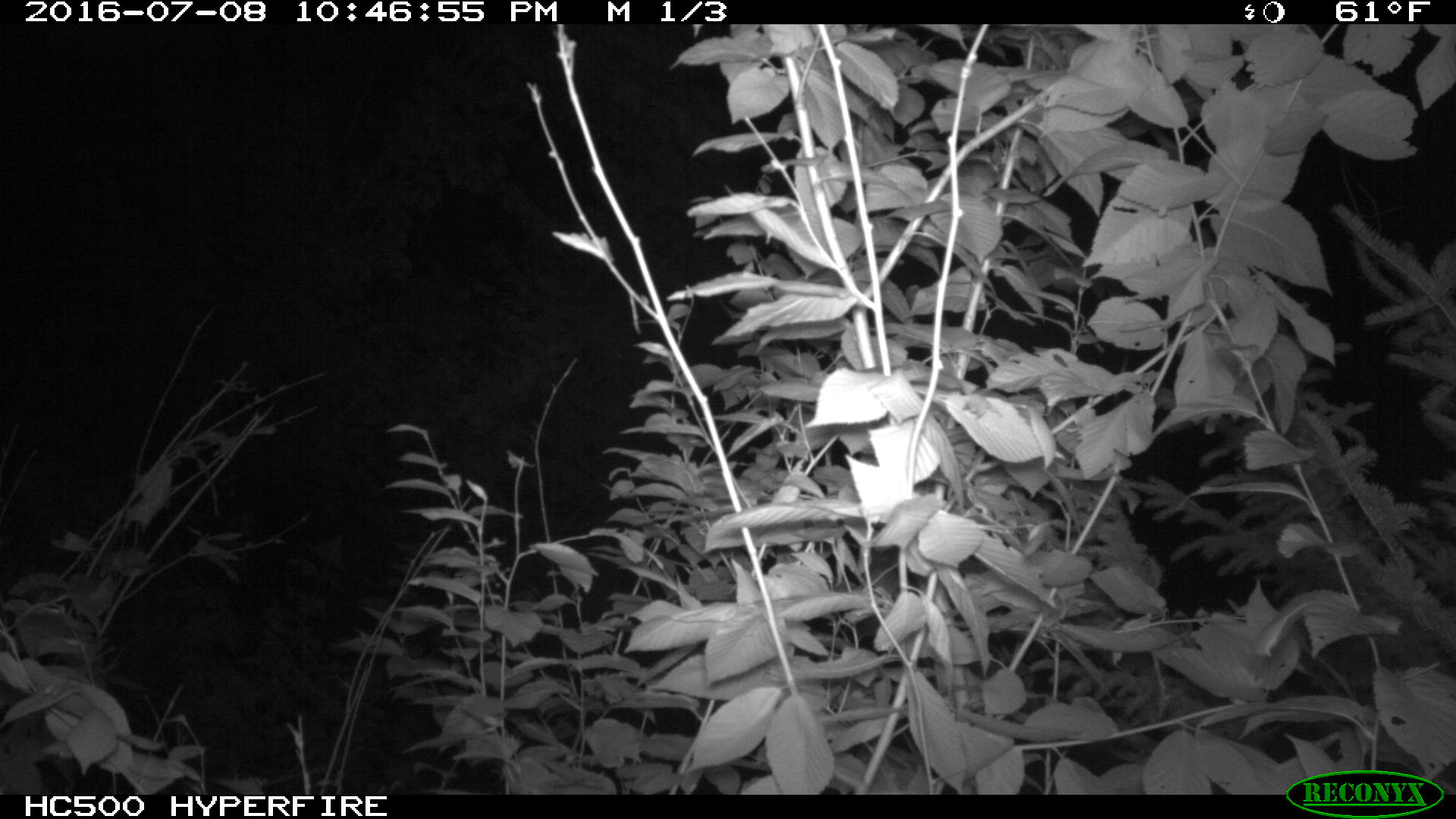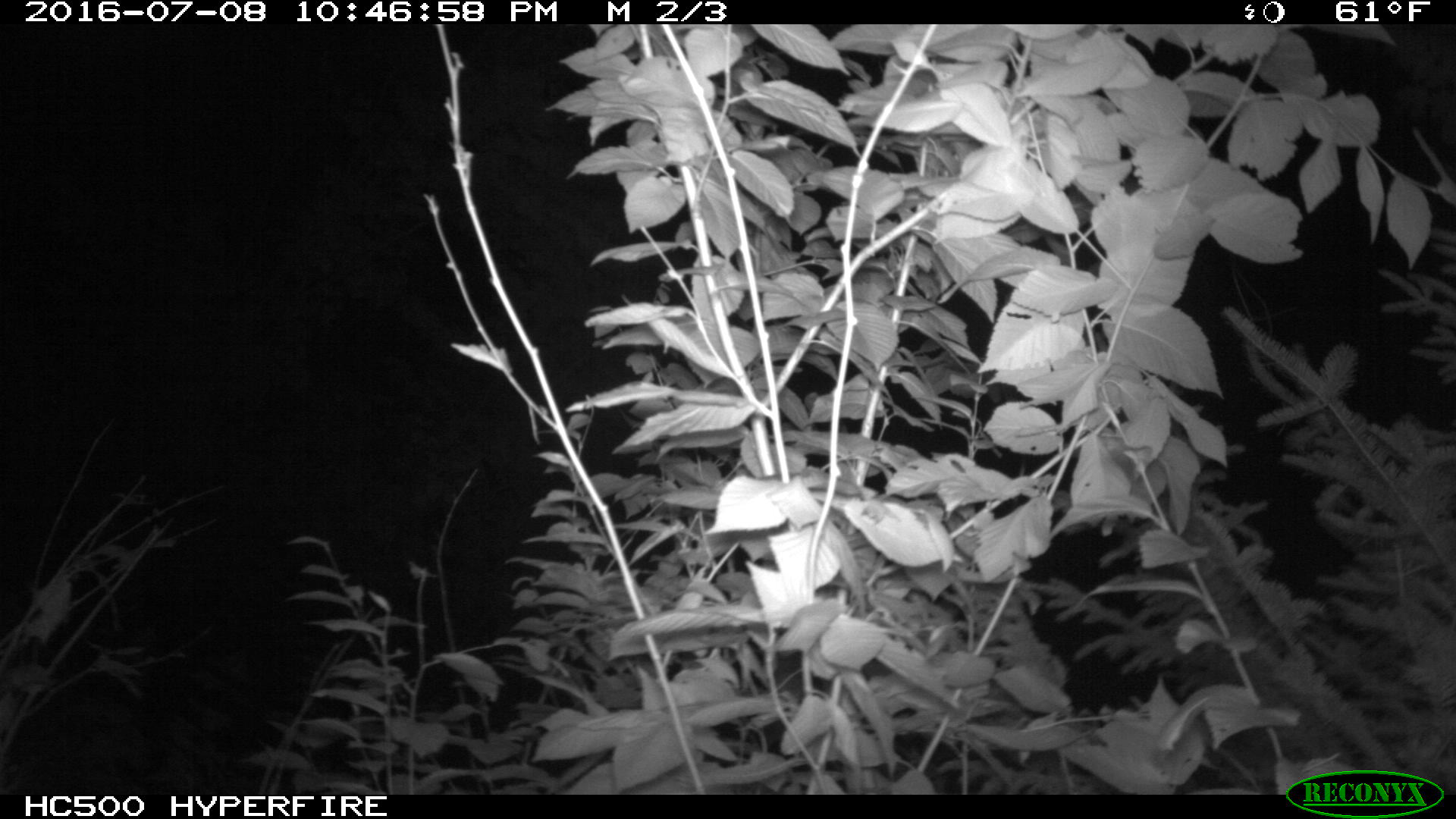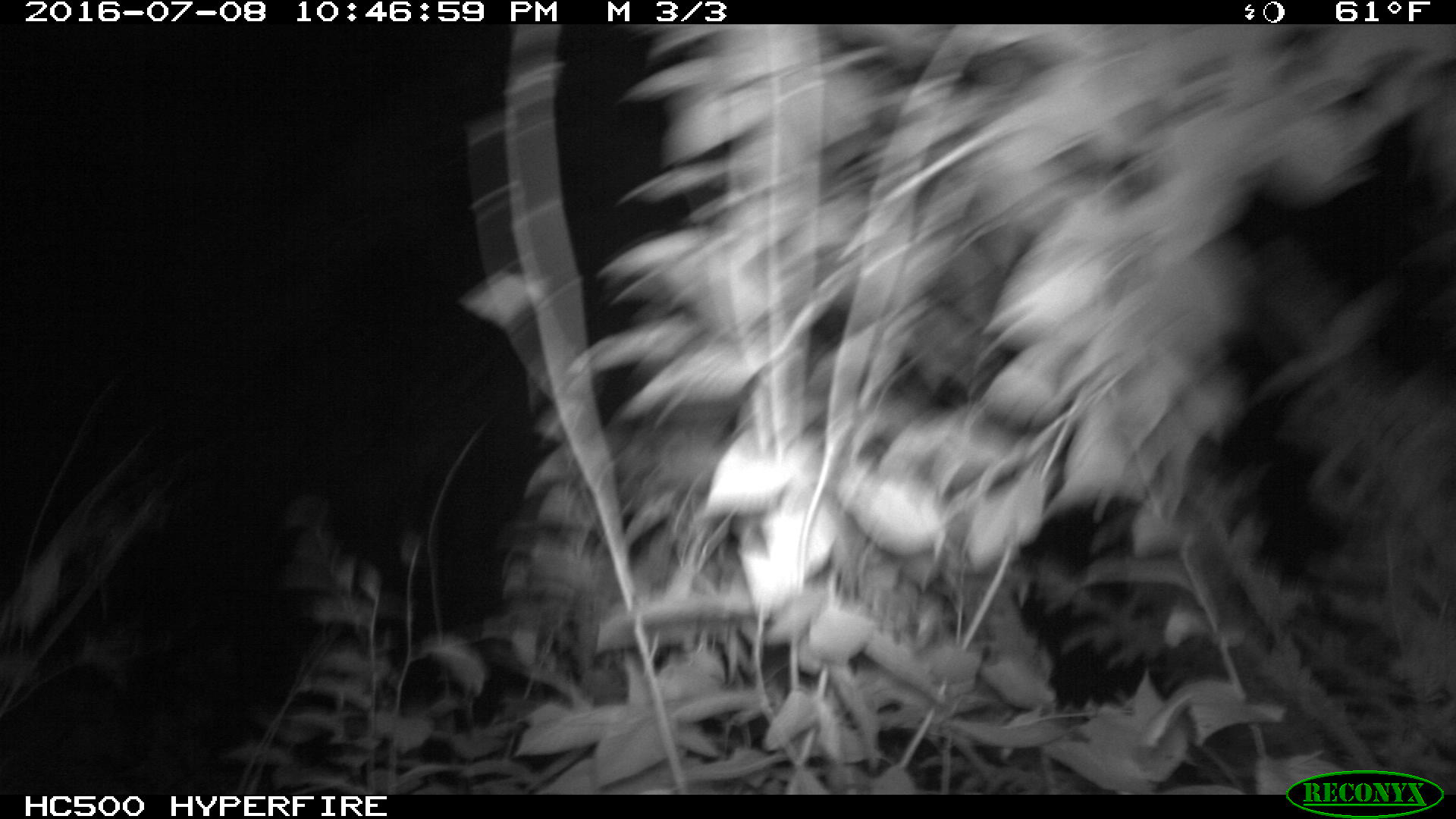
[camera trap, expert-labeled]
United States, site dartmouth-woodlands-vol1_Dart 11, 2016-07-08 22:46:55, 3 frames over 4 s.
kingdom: Animalia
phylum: Chordata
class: Mammalia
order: Artiodactyla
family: Cervidae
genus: Alces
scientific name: Alces alces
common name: moose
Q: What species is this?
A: Moose (Alces alces).